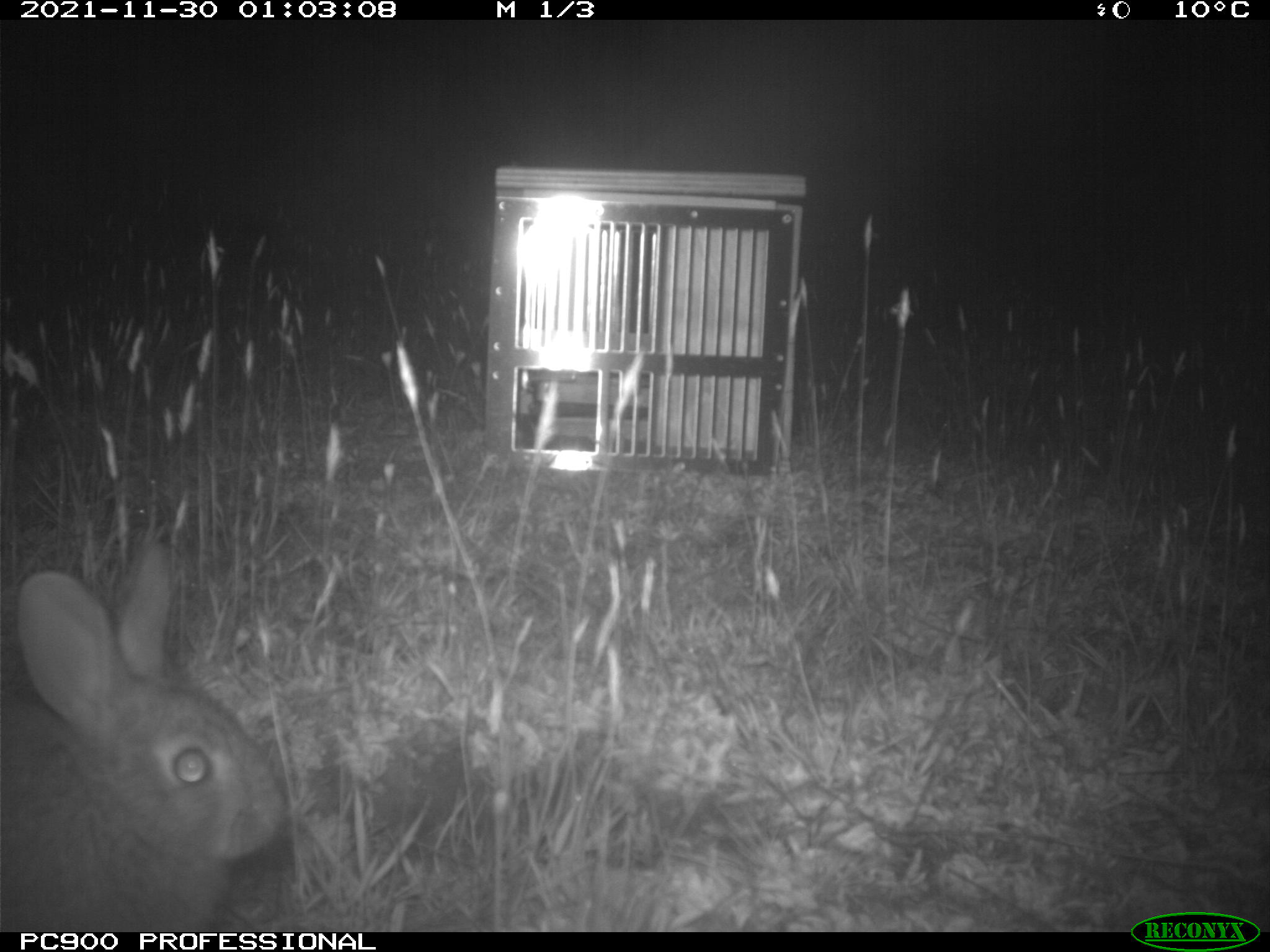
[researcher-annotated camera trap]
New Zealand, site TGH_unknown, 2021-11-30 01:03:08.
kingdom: Animalia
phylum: Chordata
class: Mammalia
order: Lagomorpha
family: Leporidae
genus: Oryctolagus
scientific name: Oryctolagus cuniculus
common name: european rabbit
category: rabbit